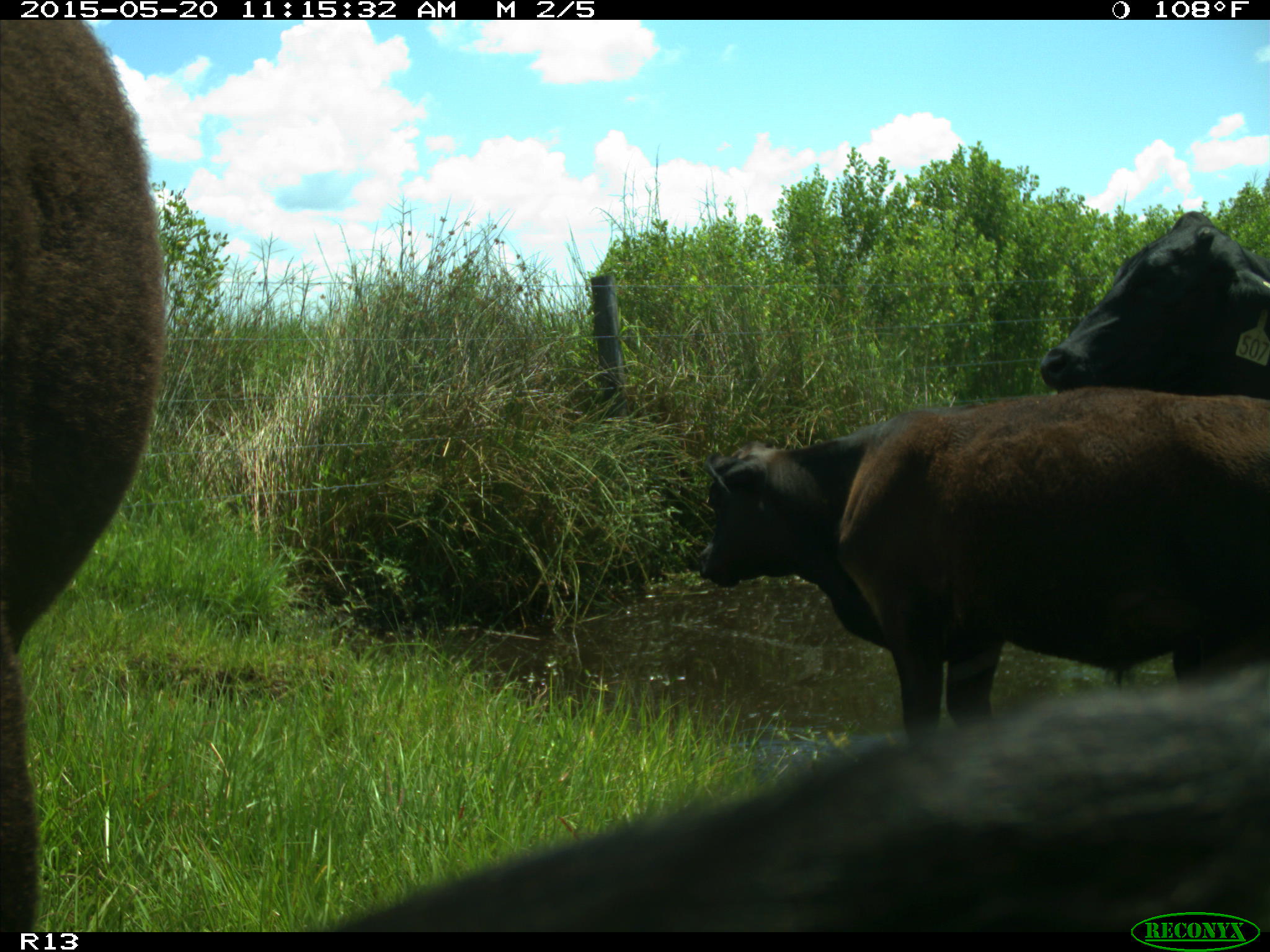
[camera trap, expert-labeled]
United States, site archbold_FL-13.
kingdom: Animalia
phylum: Chordata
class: Mammalia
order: Artiodactyla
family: Bovidae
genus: Bos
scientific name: Bos taurus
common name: domestic cow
Bos taurus (domestic cow).